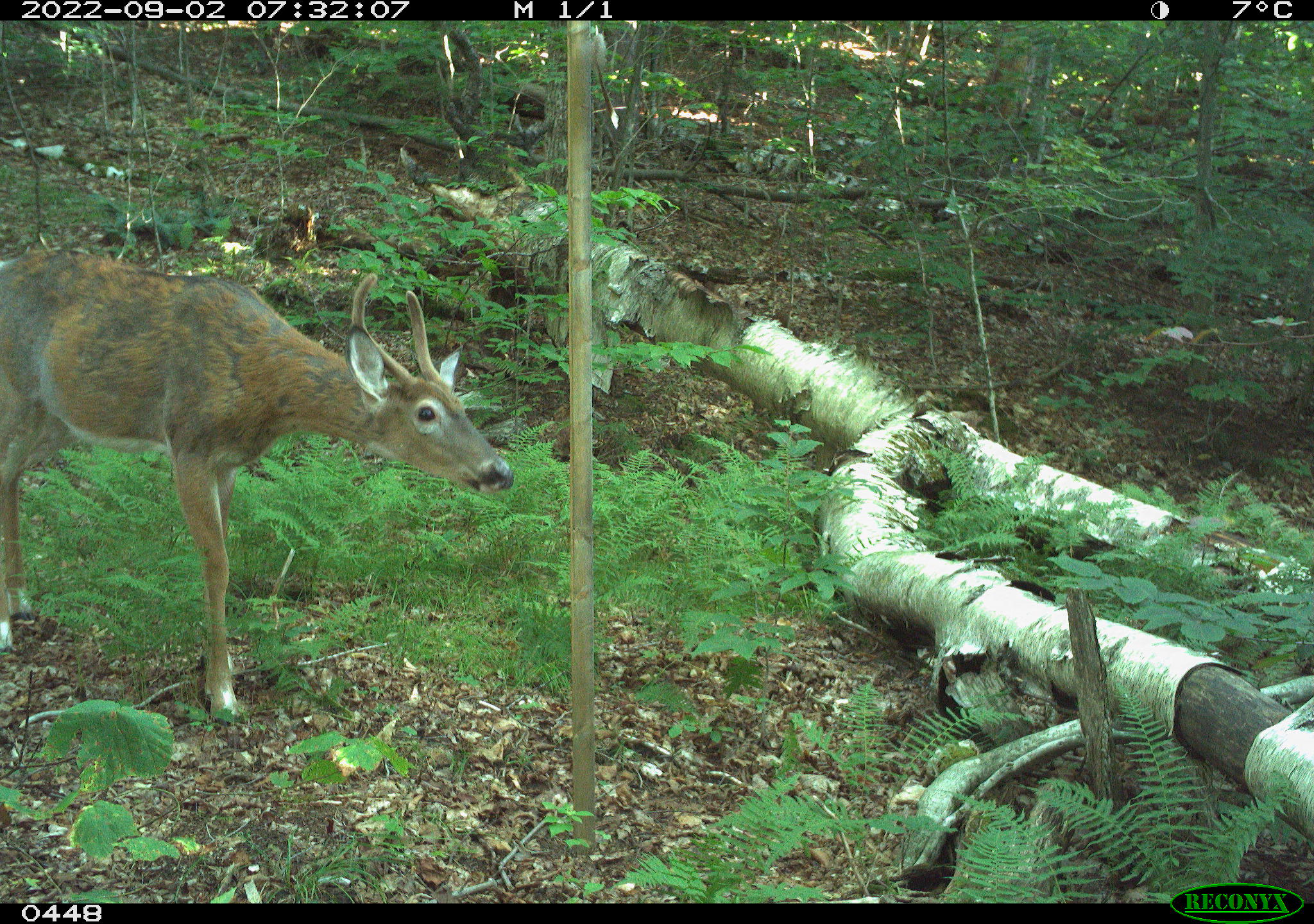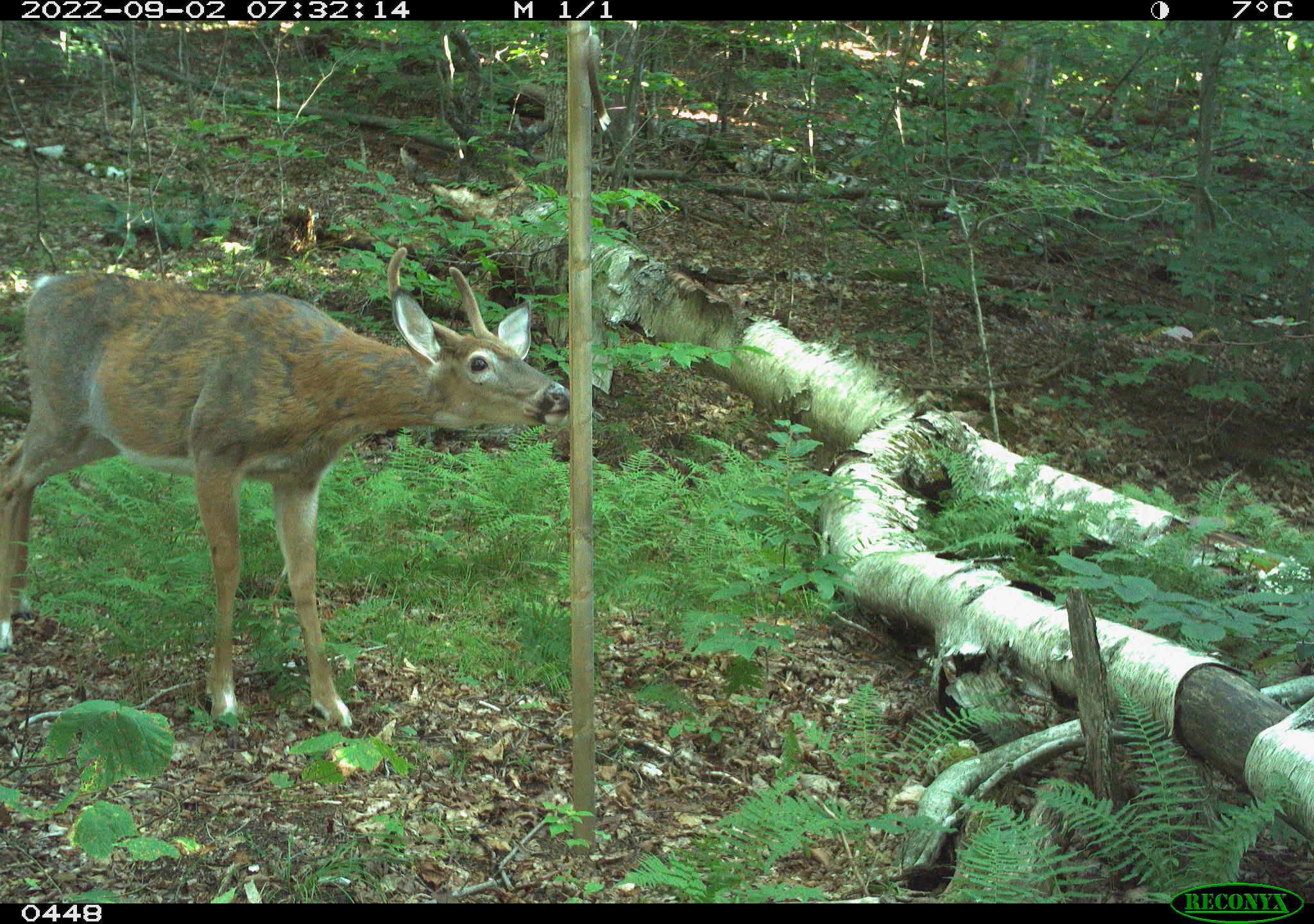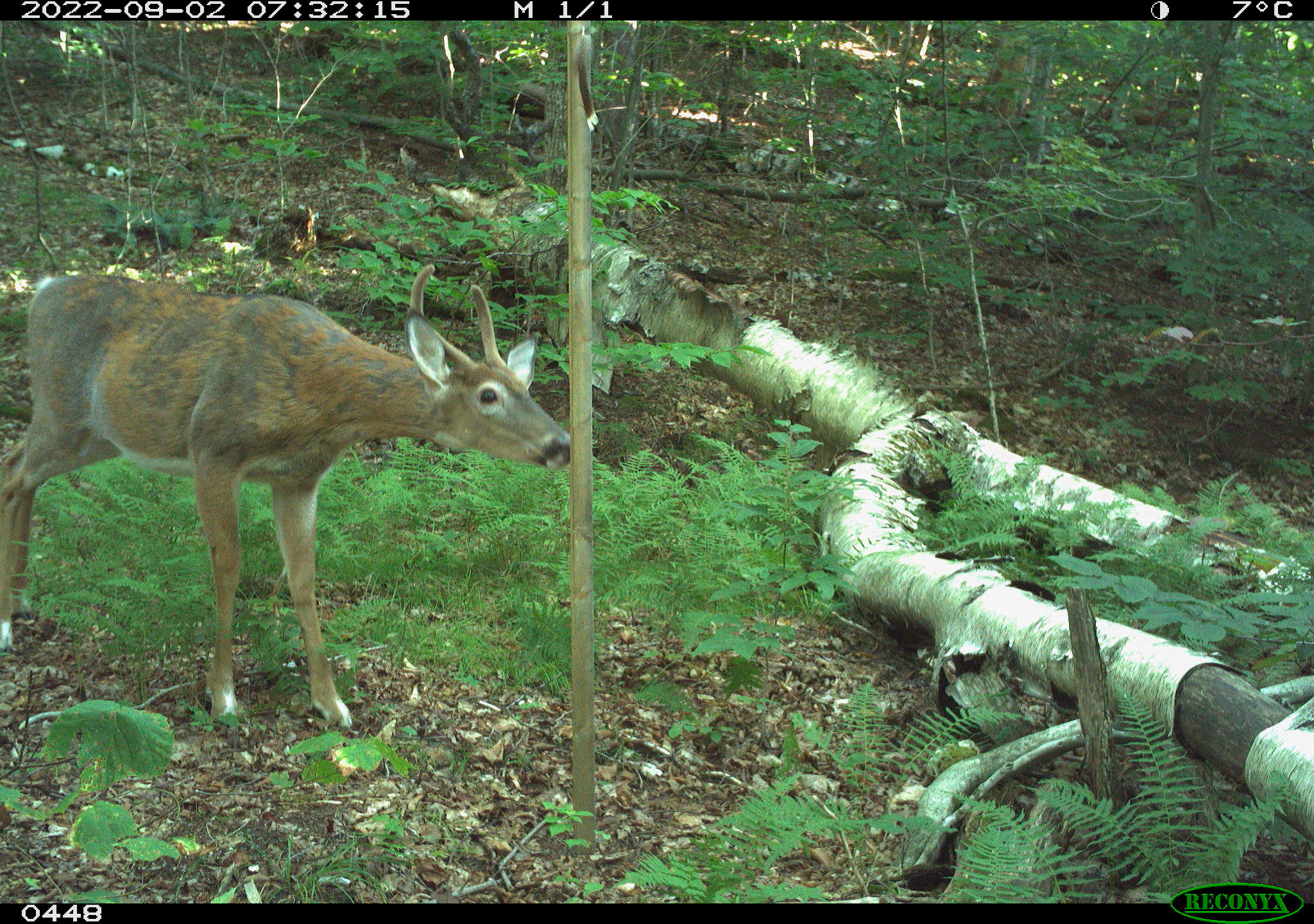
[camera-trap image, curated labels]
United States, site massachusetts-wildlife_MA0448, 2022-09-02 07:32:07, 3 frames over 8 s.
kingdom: Animalia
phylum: Chordata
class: Mammalia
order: Artiodactyla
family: Cervidae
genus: Odocoileus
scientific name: Odocoileus virginianus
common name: white-tailed deer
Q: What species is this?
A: White-tailed deer (Odocoileus virginianus).